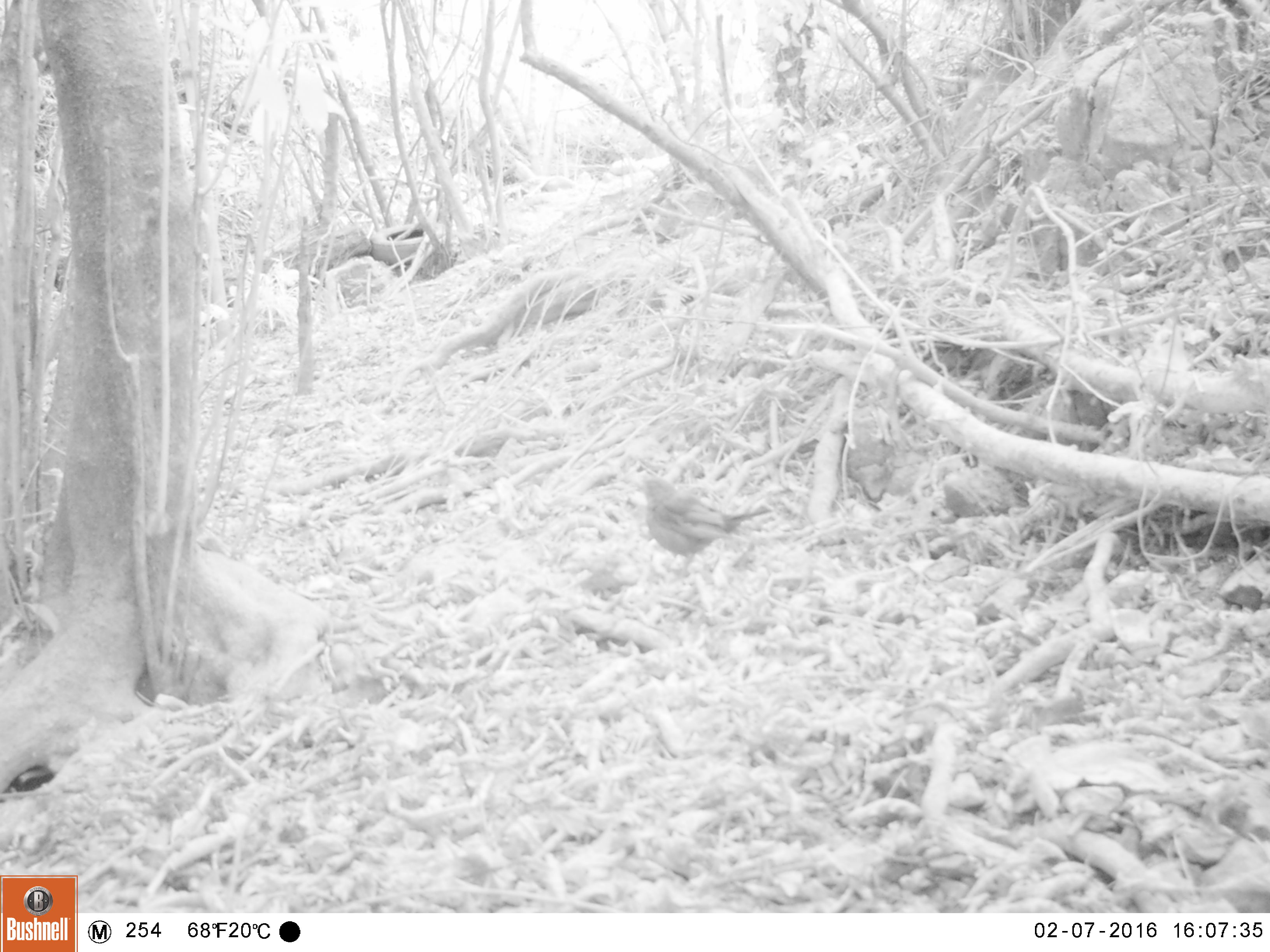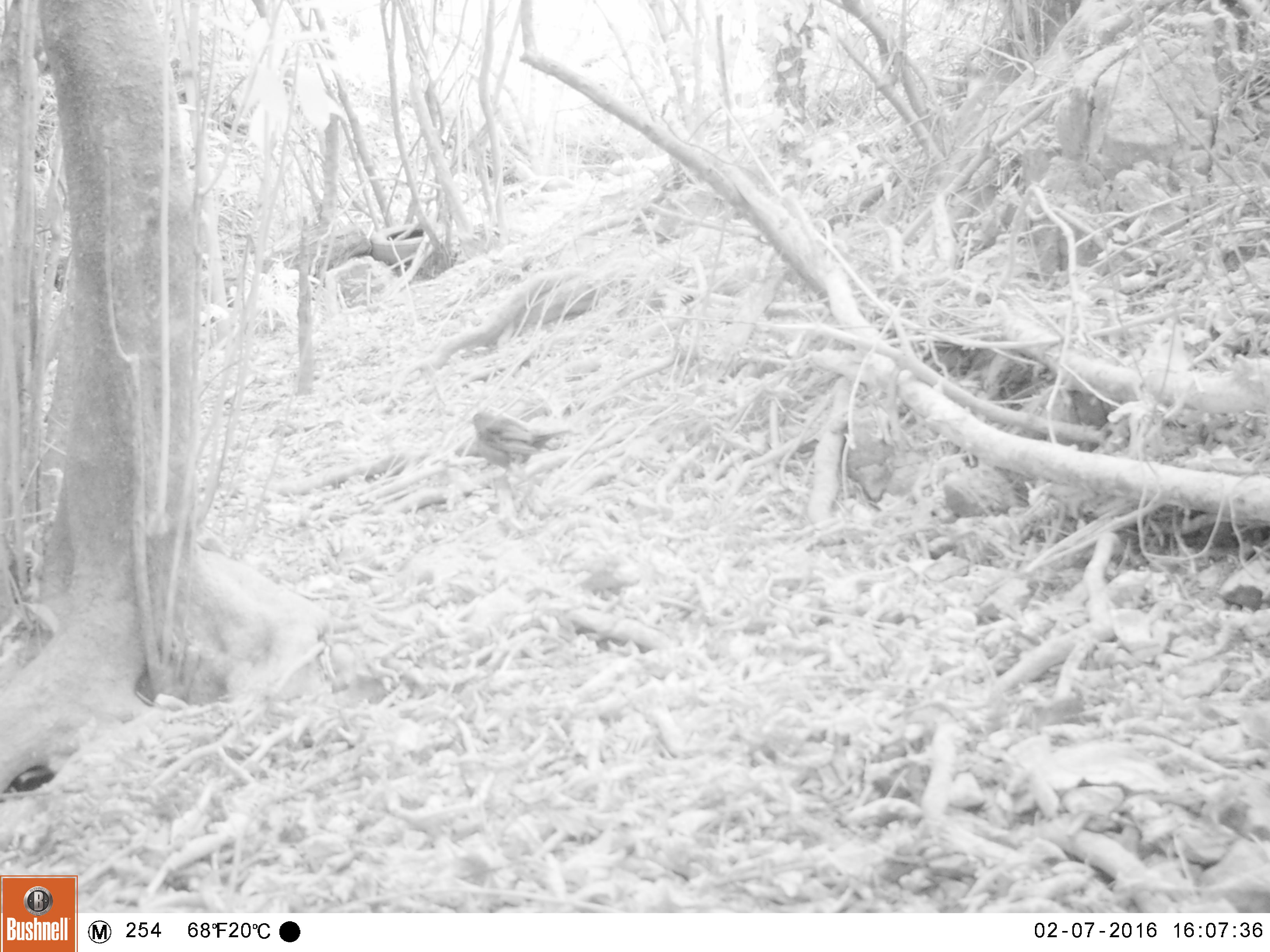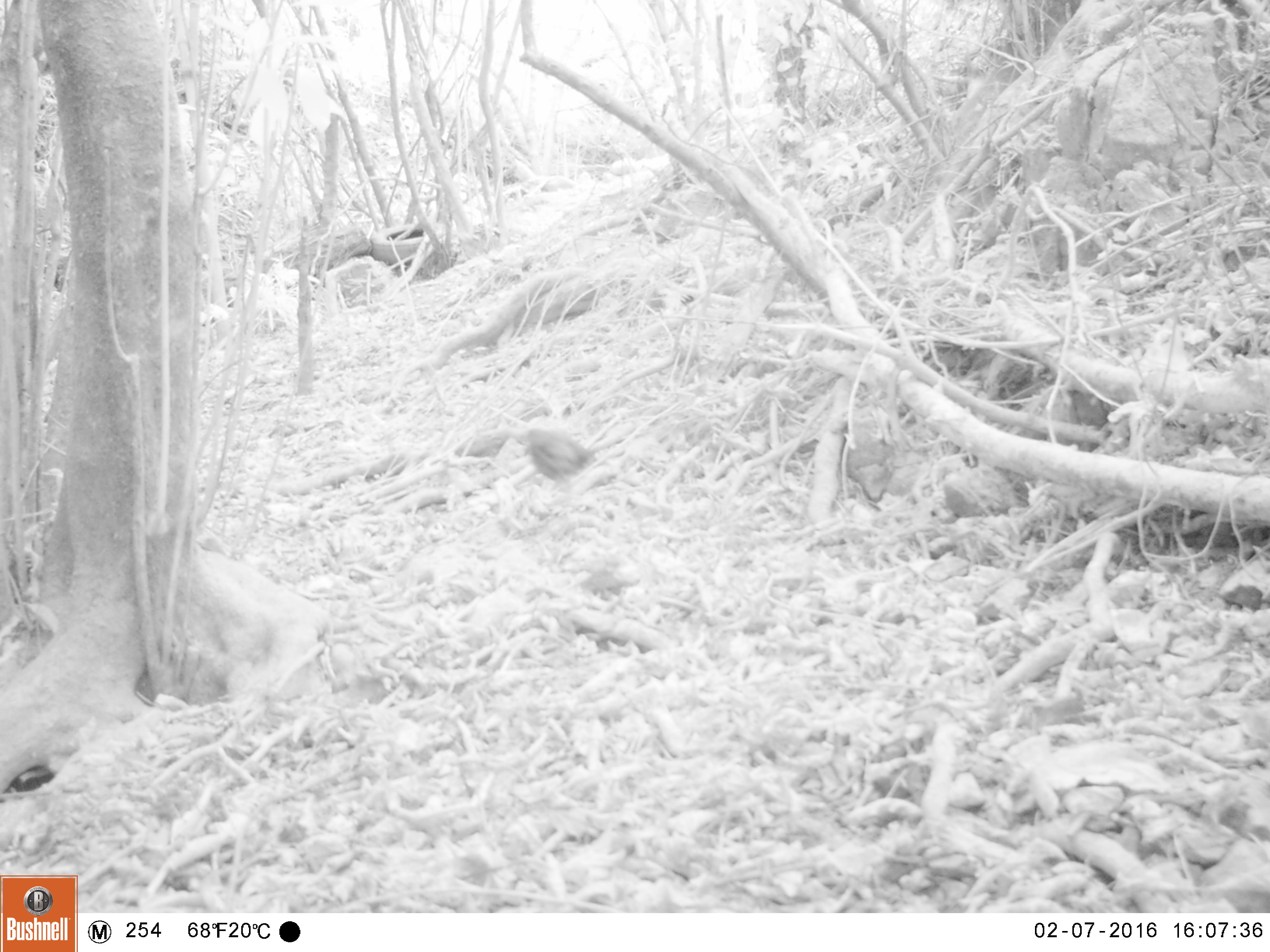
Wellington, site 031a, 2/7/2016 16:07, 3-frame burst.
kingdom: Animalia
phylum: Chordata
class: Aves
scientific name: Aves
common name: bird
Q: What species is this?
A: Bird (Aves).